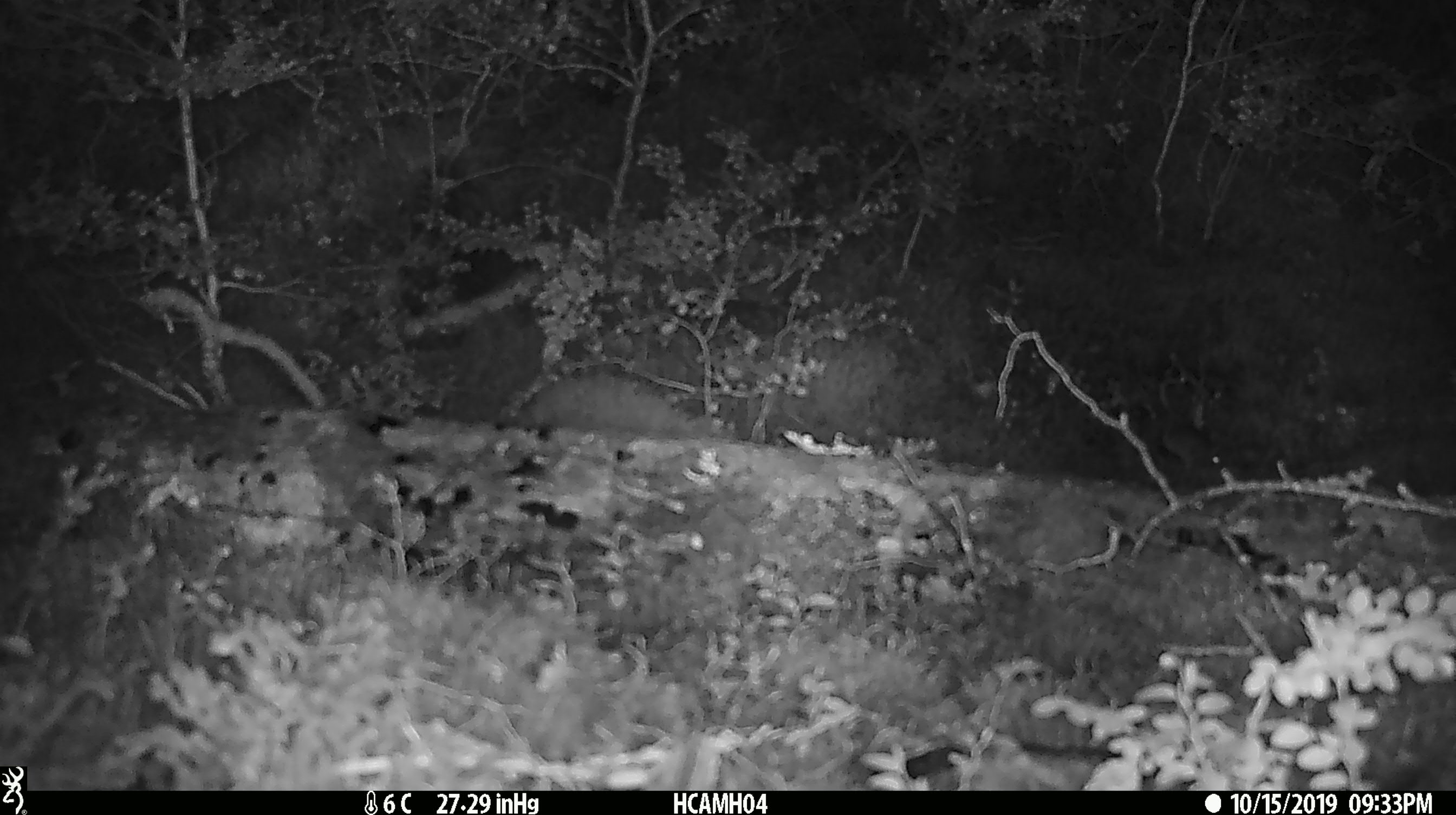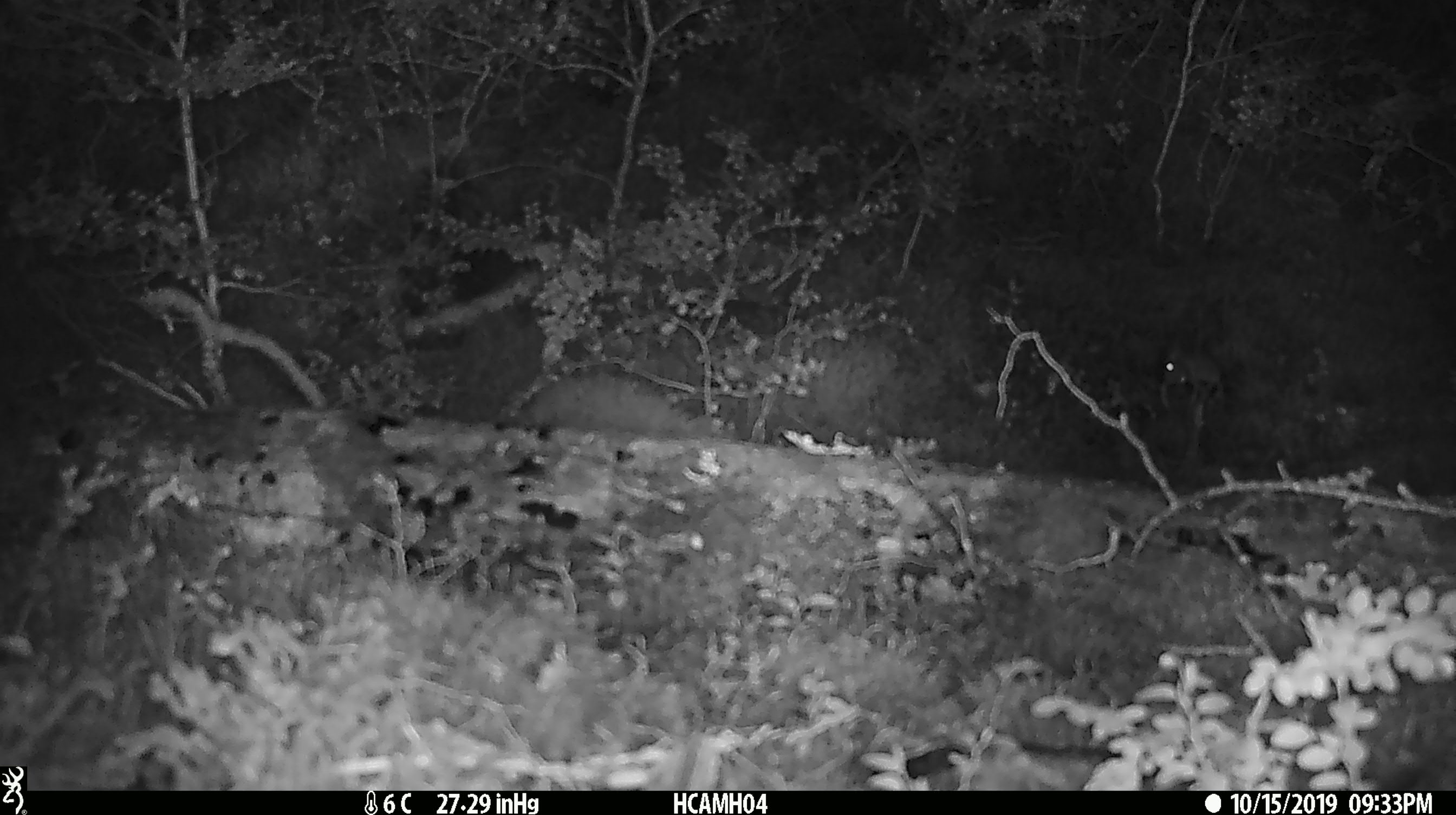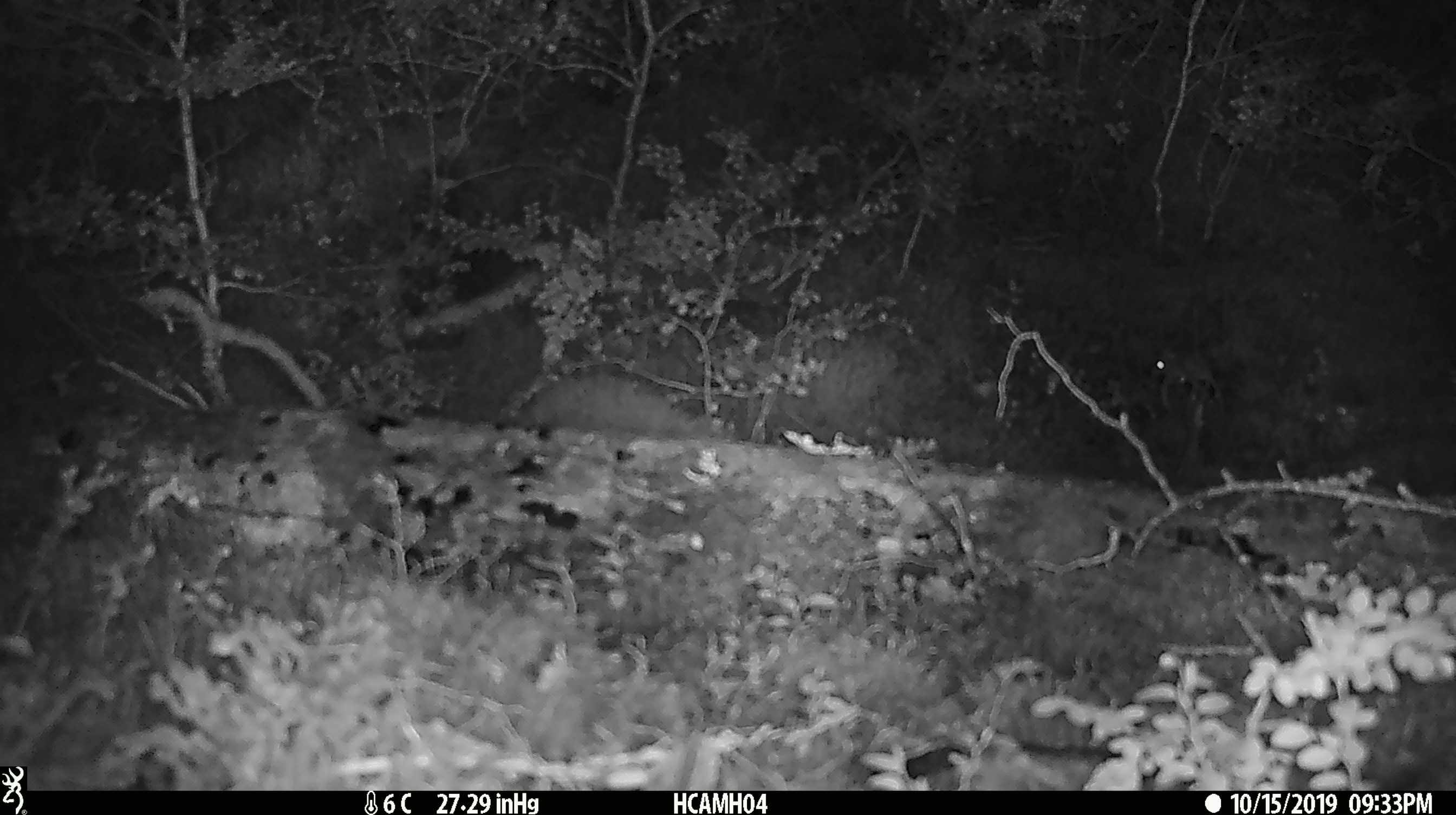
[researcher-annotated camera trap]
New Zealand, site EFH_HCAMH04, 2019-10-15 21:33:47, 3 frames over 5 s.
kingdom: Animalia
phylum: Chordata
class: Mammalia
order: Rodentia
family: Muridae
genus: Mus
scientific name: Mus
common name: mouse